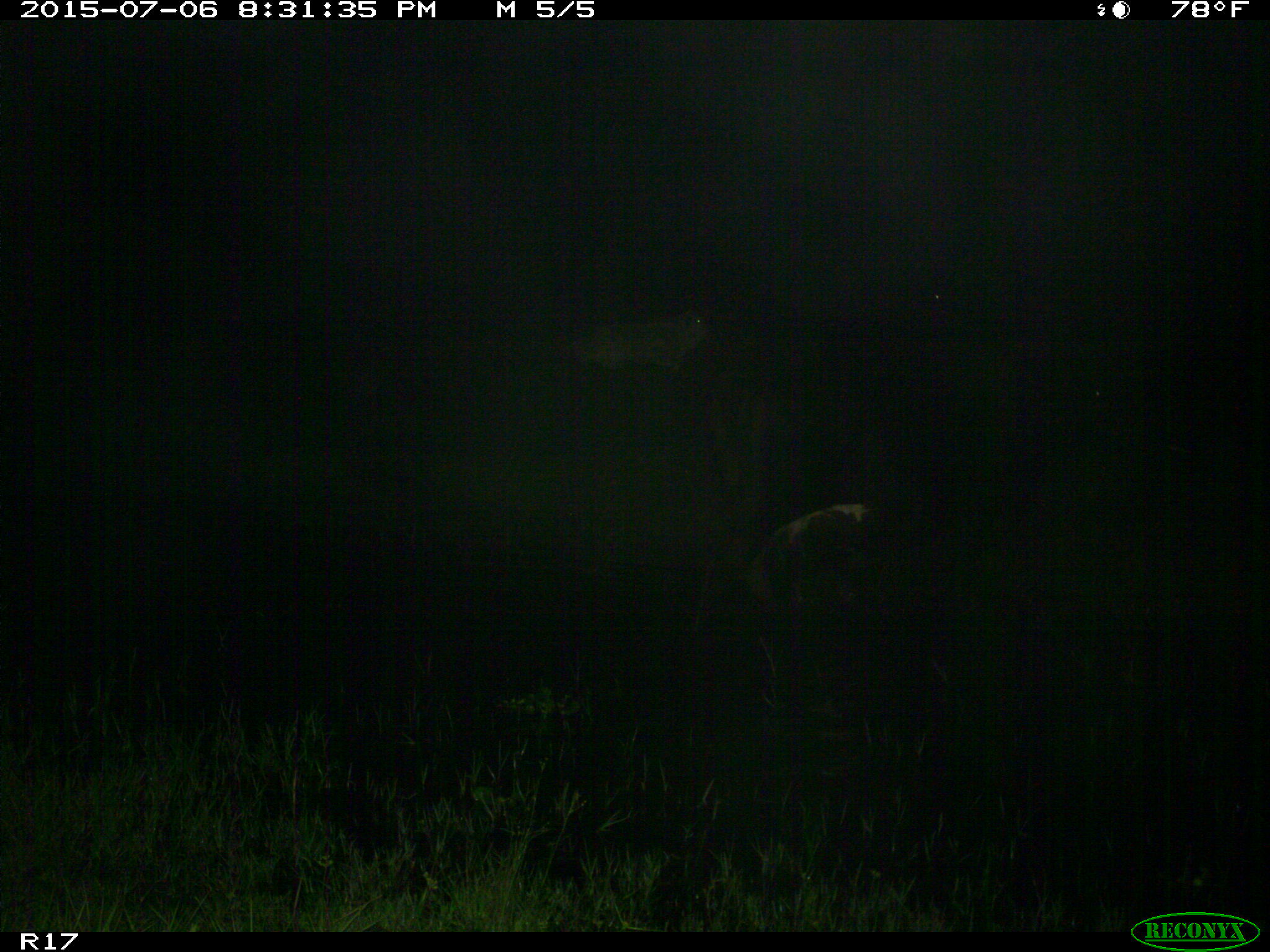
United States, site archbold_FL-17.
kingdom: Animalia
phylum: Chordata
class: Mammalia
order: Artiodactyla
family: Bovidae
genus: Bos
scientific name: Bos taurus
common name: domestic cow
Bos taurus (domestic cow).